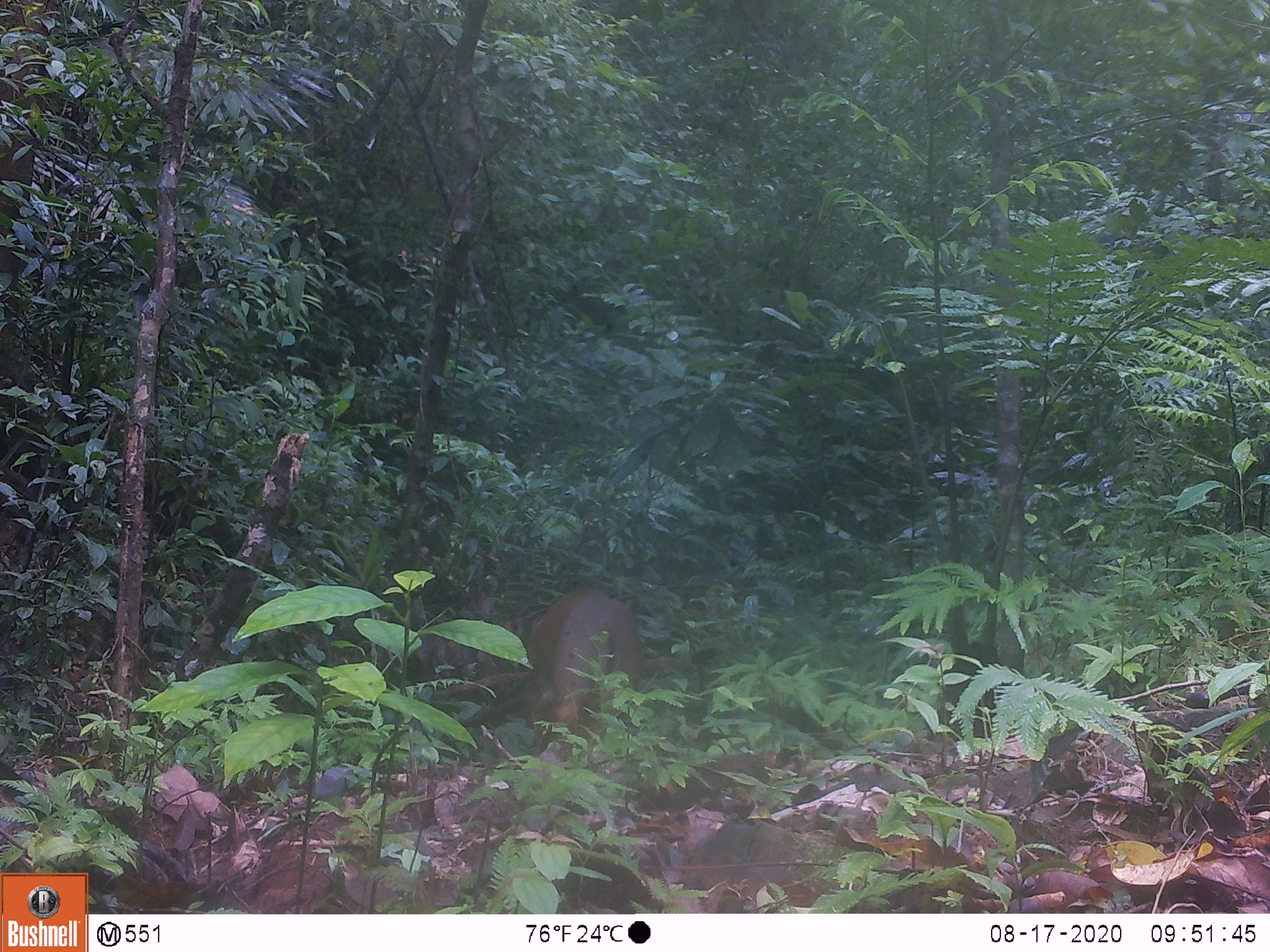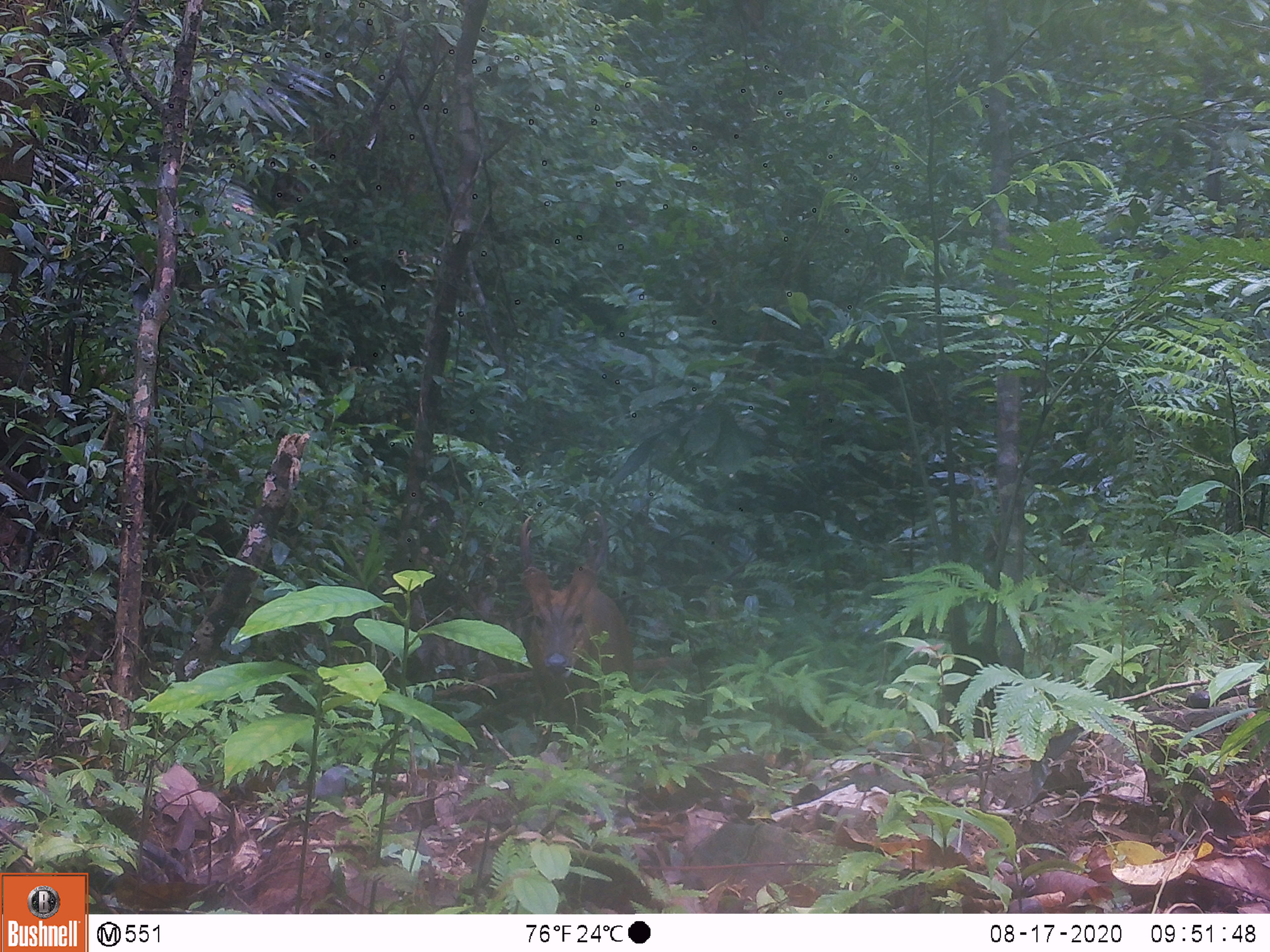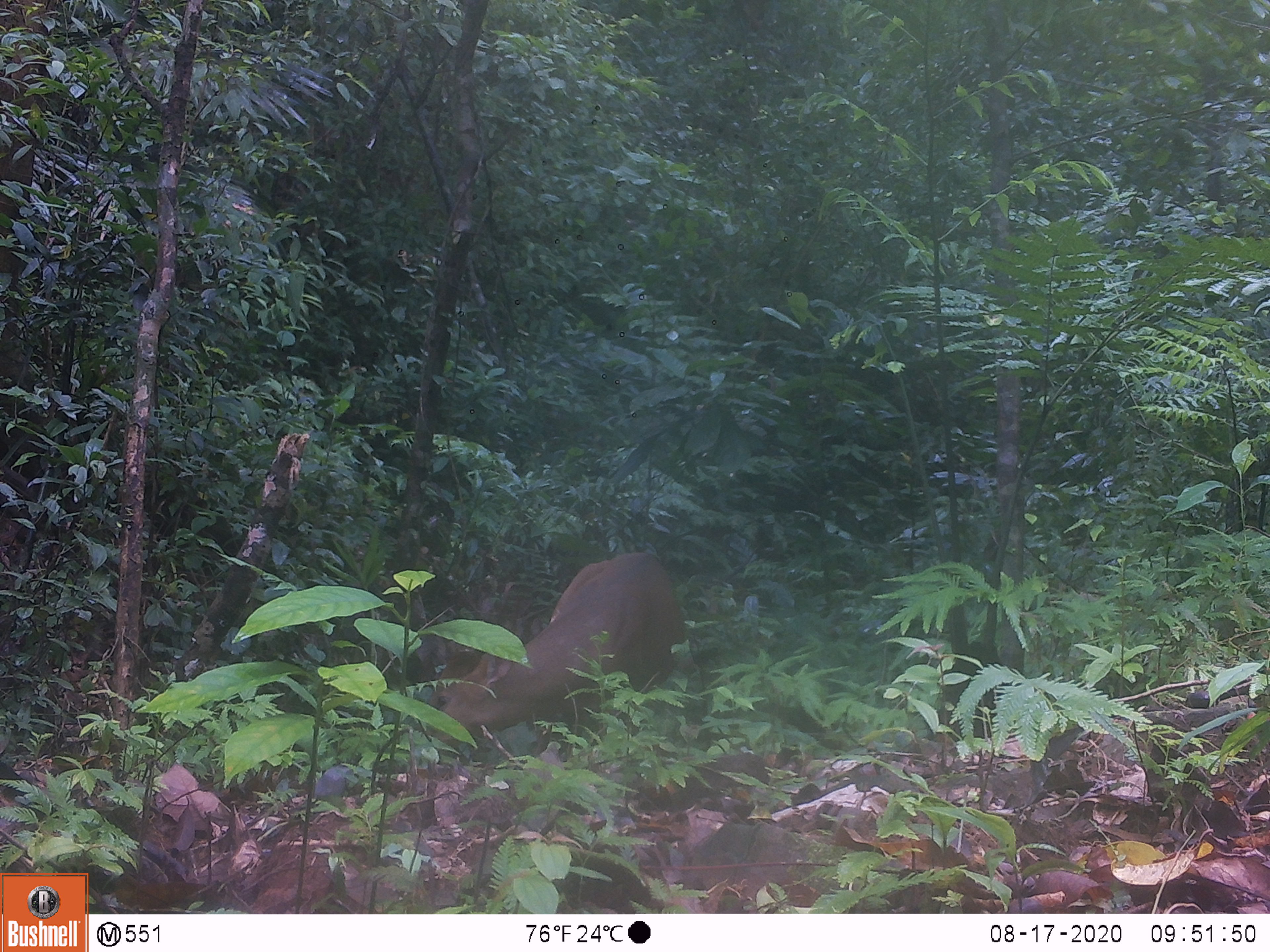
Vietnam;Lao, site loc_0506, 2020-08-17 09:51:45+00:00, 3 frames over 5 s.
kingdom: Animalia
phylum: Chordata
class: Mammalia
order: Artiodactyla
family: Cervidae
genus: Muntiacus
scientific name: Muntiacus vuquangensis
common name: large-antlered muntjac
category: large antlered muntjac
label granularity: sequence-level